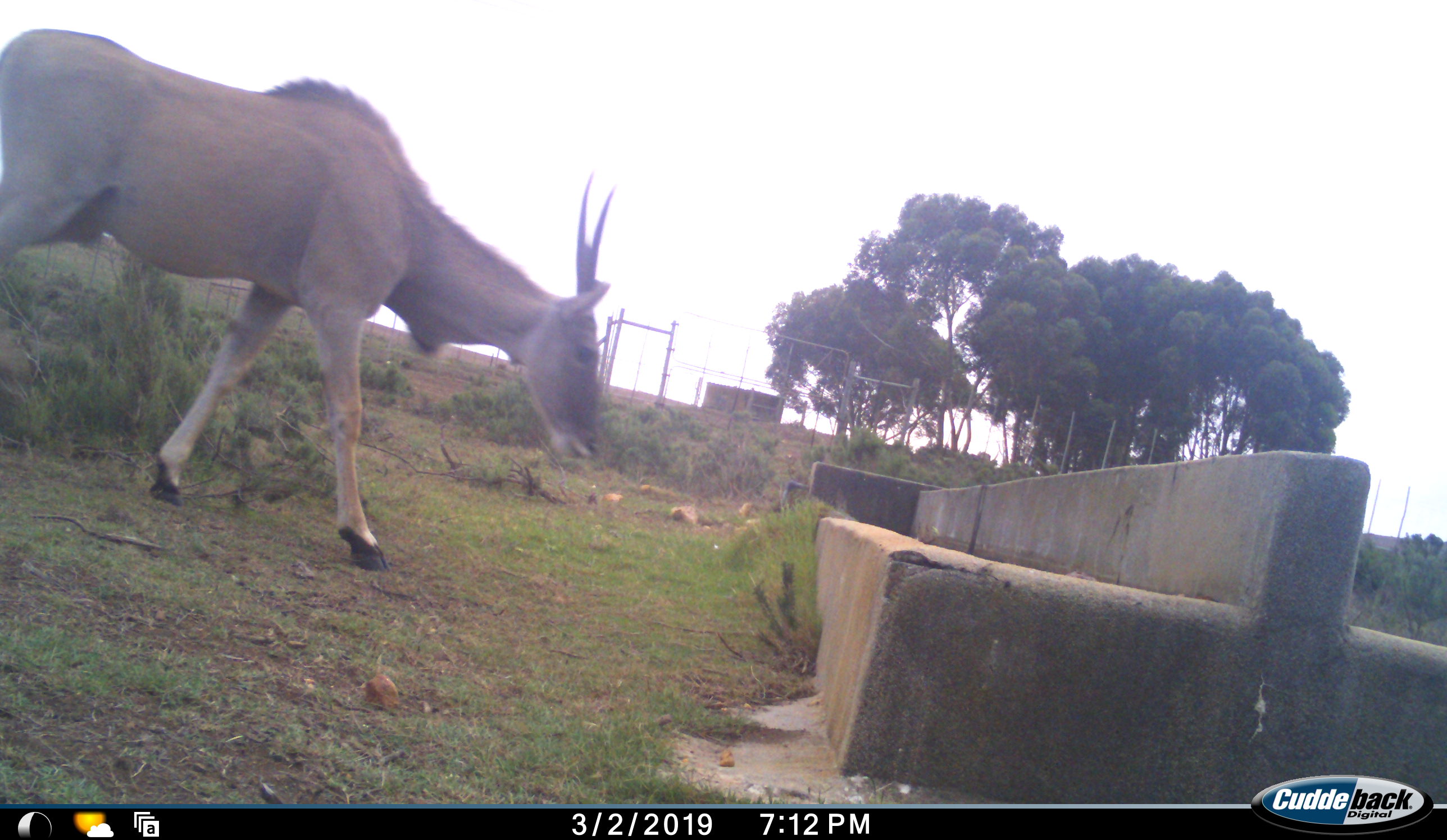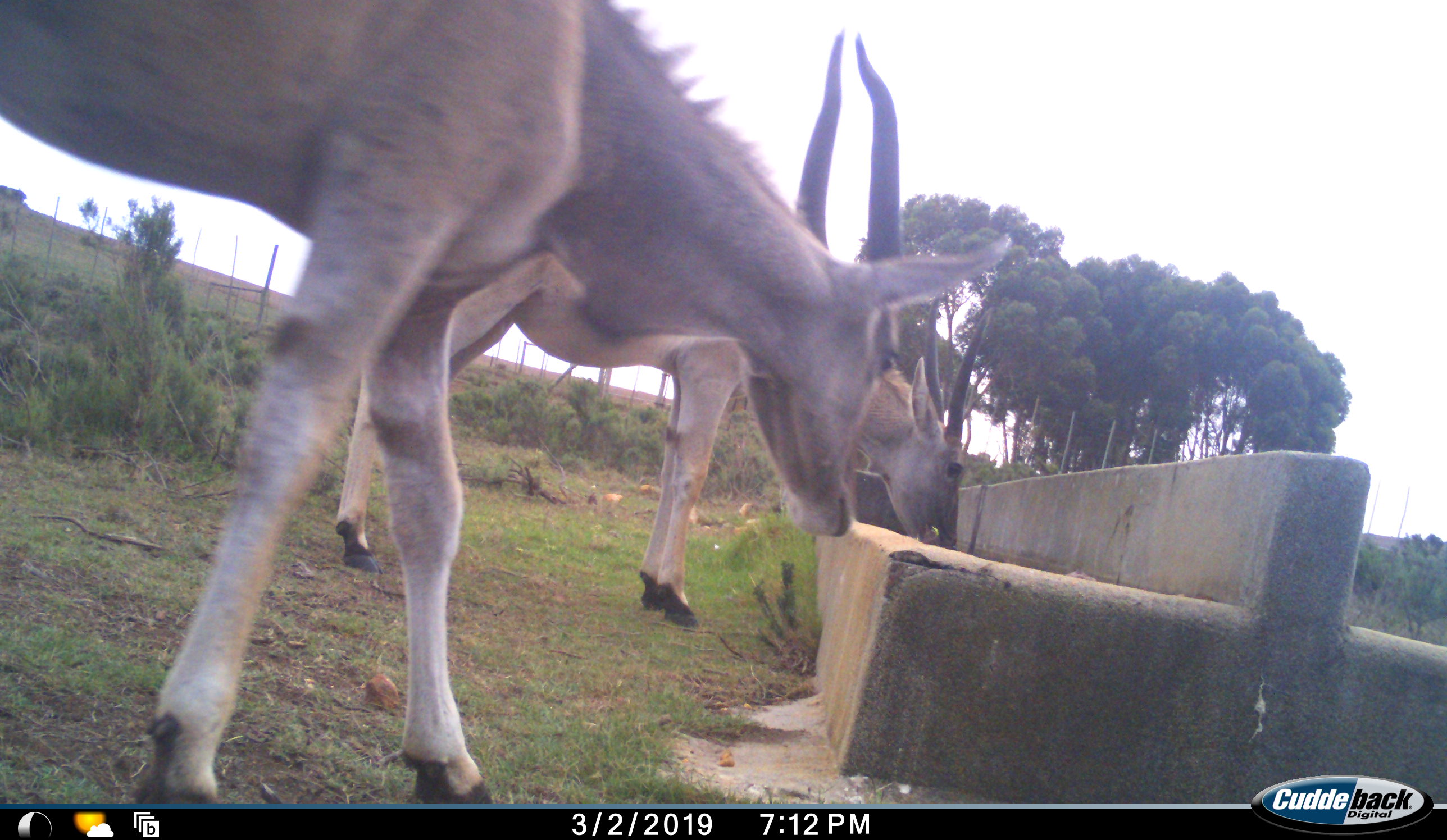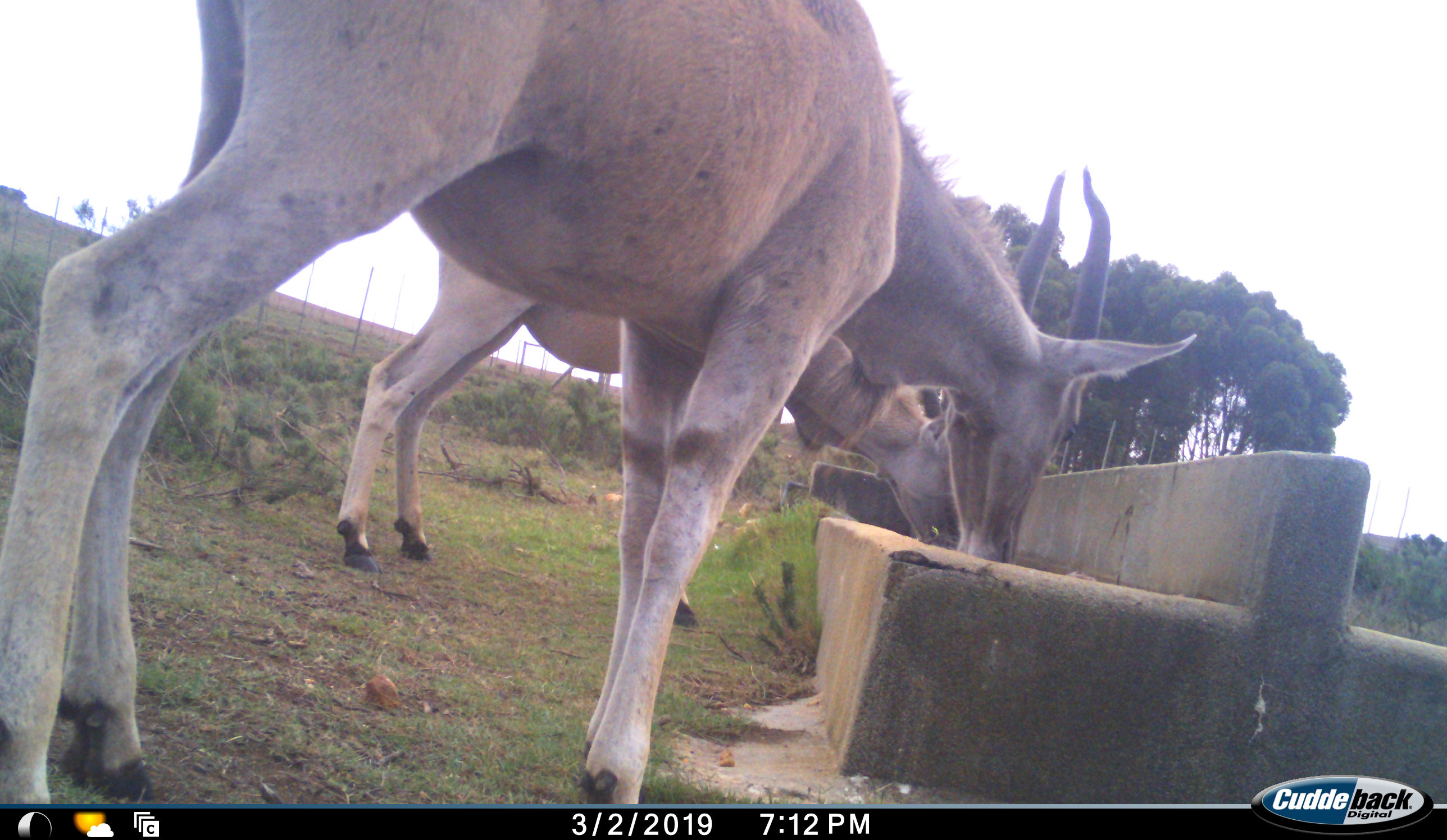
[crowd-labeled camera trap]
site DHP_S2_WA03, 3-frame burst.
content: unidentified animal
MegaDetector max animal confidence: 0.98